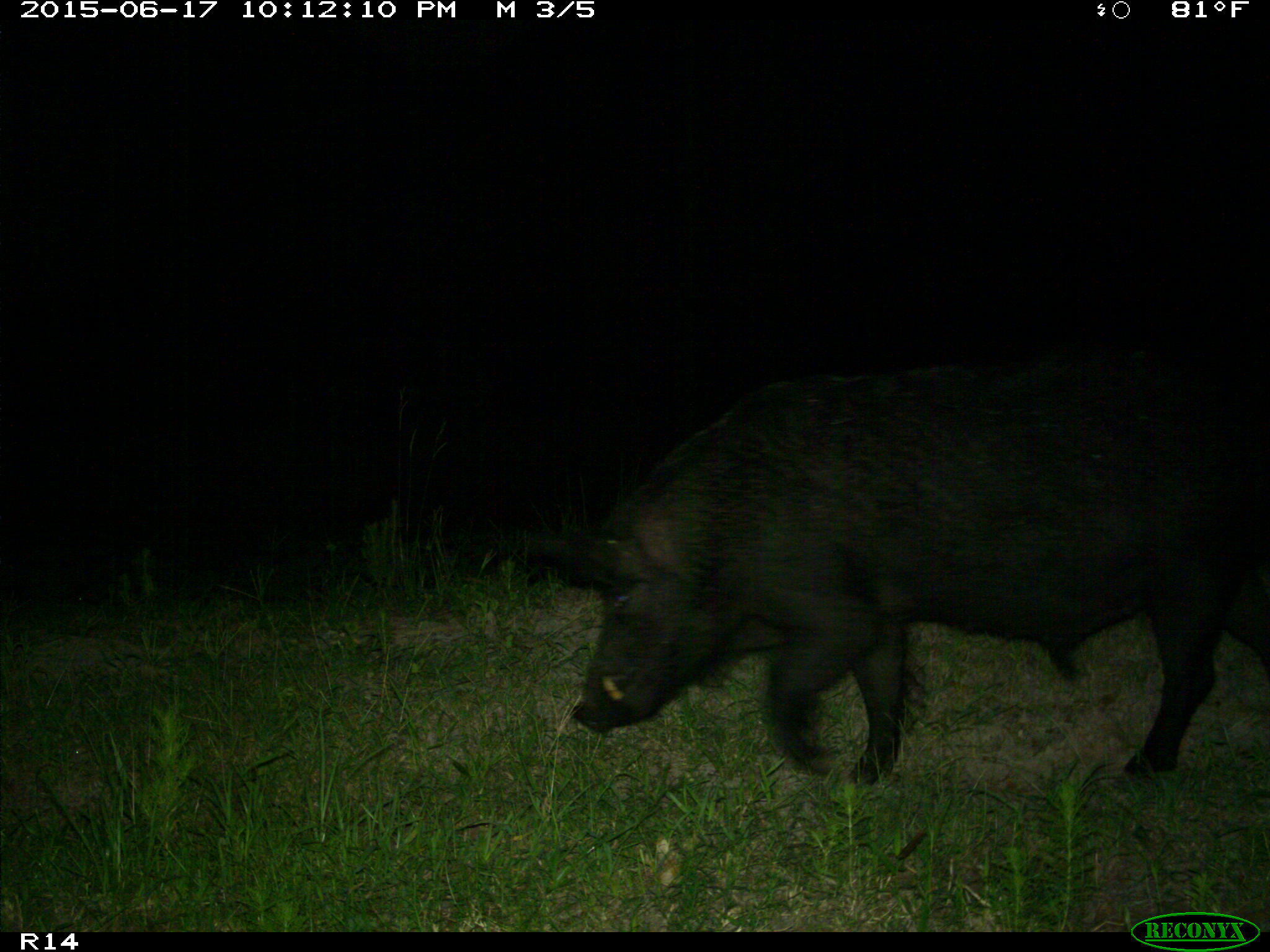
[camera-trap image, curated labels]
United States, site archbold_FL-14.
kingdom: Animalia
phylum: Chordata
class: Mammalia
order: Artiodactyla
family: Suidae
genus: Sus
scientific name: Sus scrofa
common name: wild boar